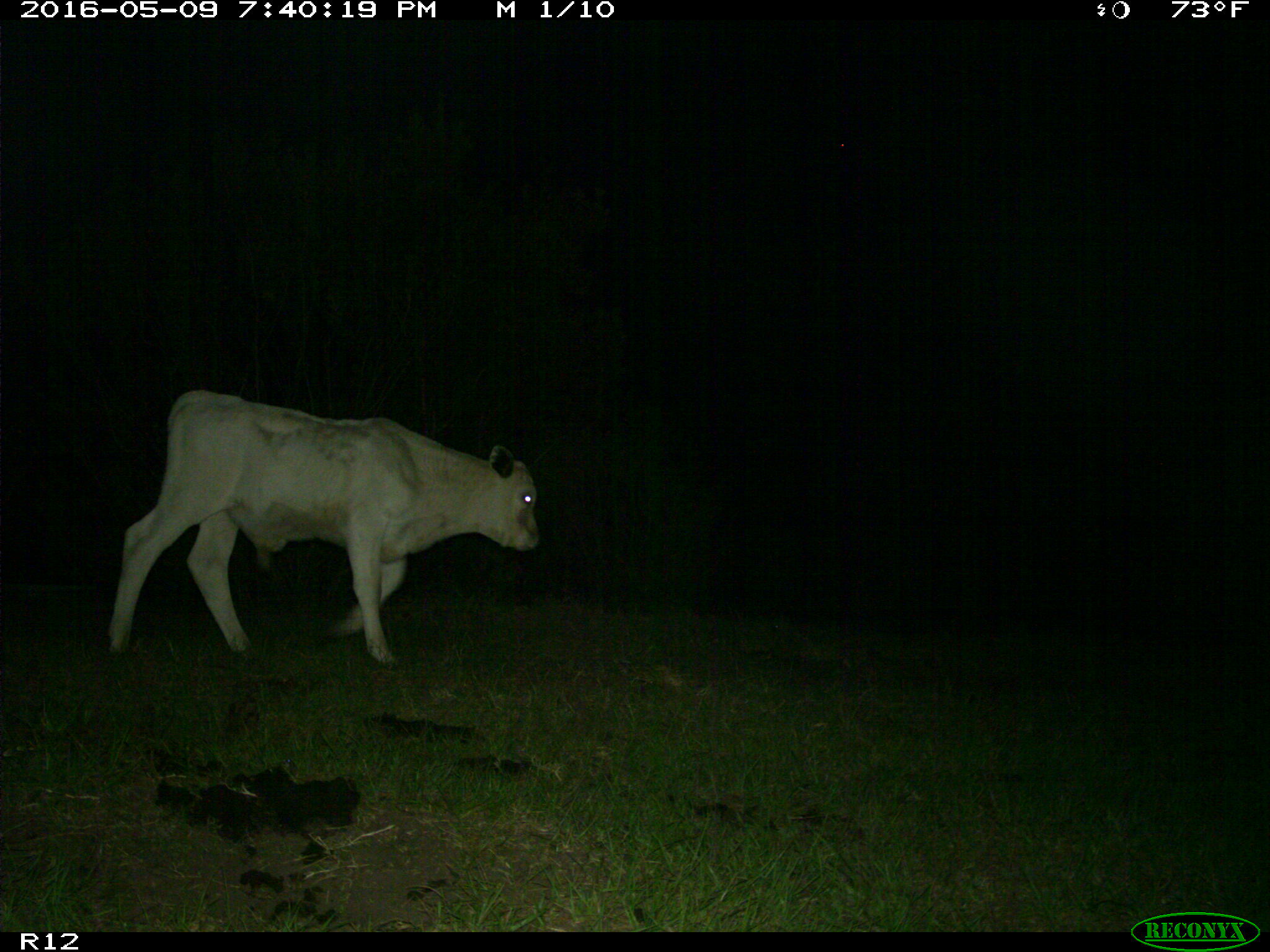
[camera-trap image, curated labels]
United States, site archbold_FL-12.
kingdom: Animalia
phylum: Chordata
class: Mammalia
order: Artiodactyla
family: Bovidae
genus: Bos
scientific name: Bos taurus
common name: domestic cow